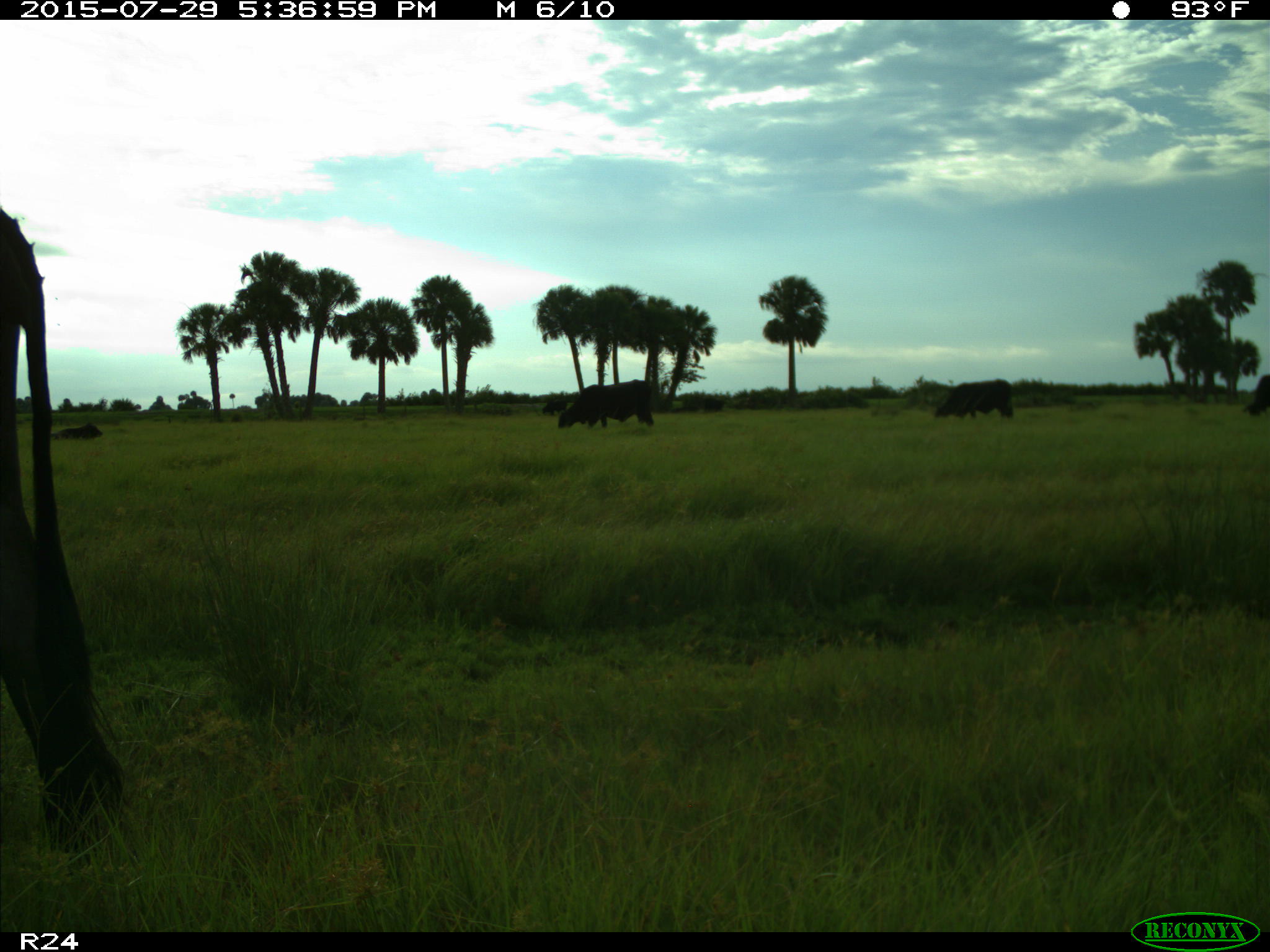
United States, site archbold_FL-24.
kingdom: Animalia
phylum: Chordata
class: Mammalia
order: Artiodactyla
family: Bovidae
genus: Bos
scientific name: Bos taurus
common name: domestic cow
Bos taurus (domestic cow).